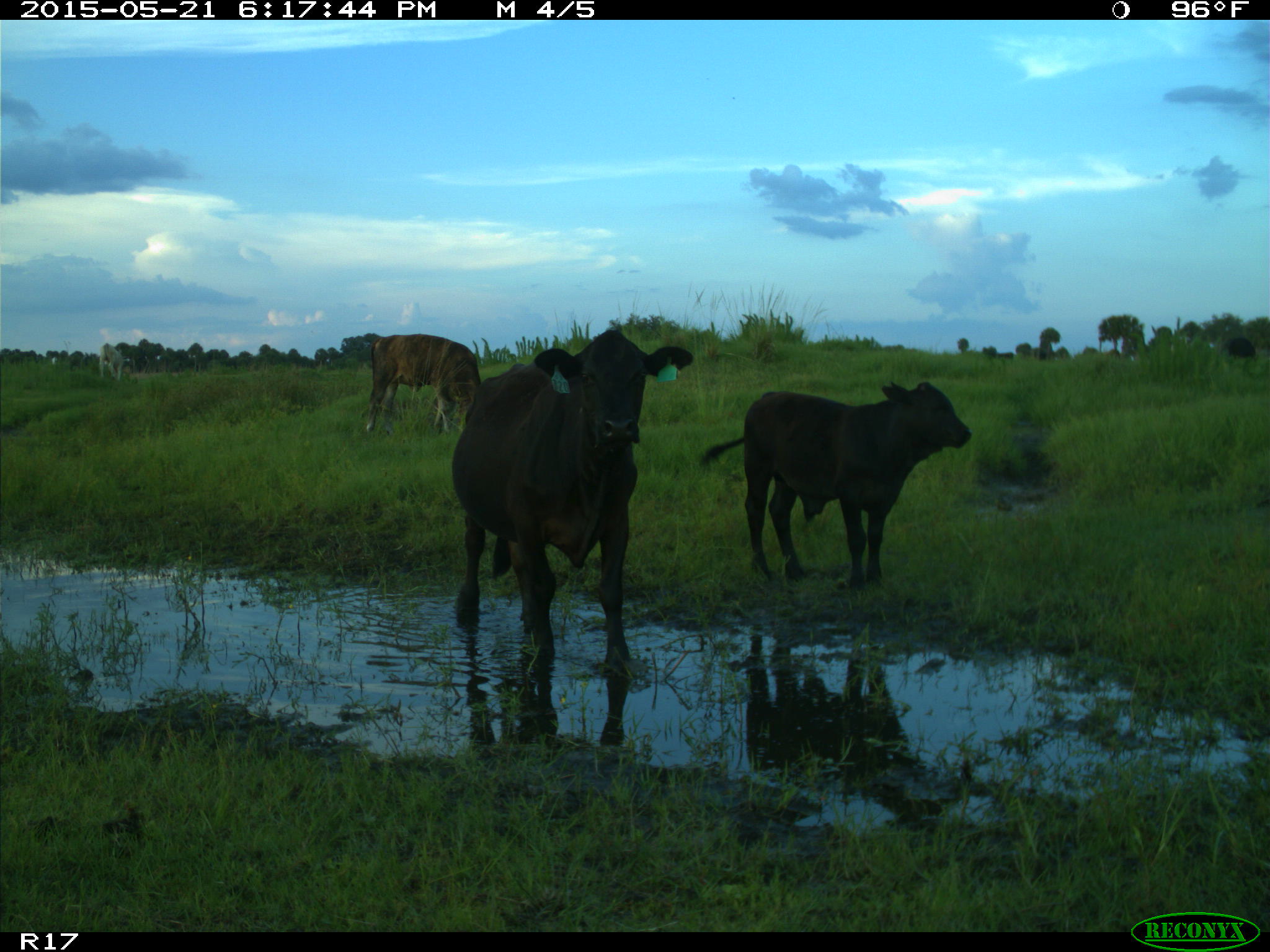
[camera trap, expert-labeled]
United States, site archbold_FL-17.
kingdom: Animalia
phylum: Chordata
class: Mammalia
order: Artiodactyla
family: Bovidae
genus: Bos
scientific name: Bos taurus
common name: domestic cow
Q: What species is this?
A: Bos taurus (domestic cow).